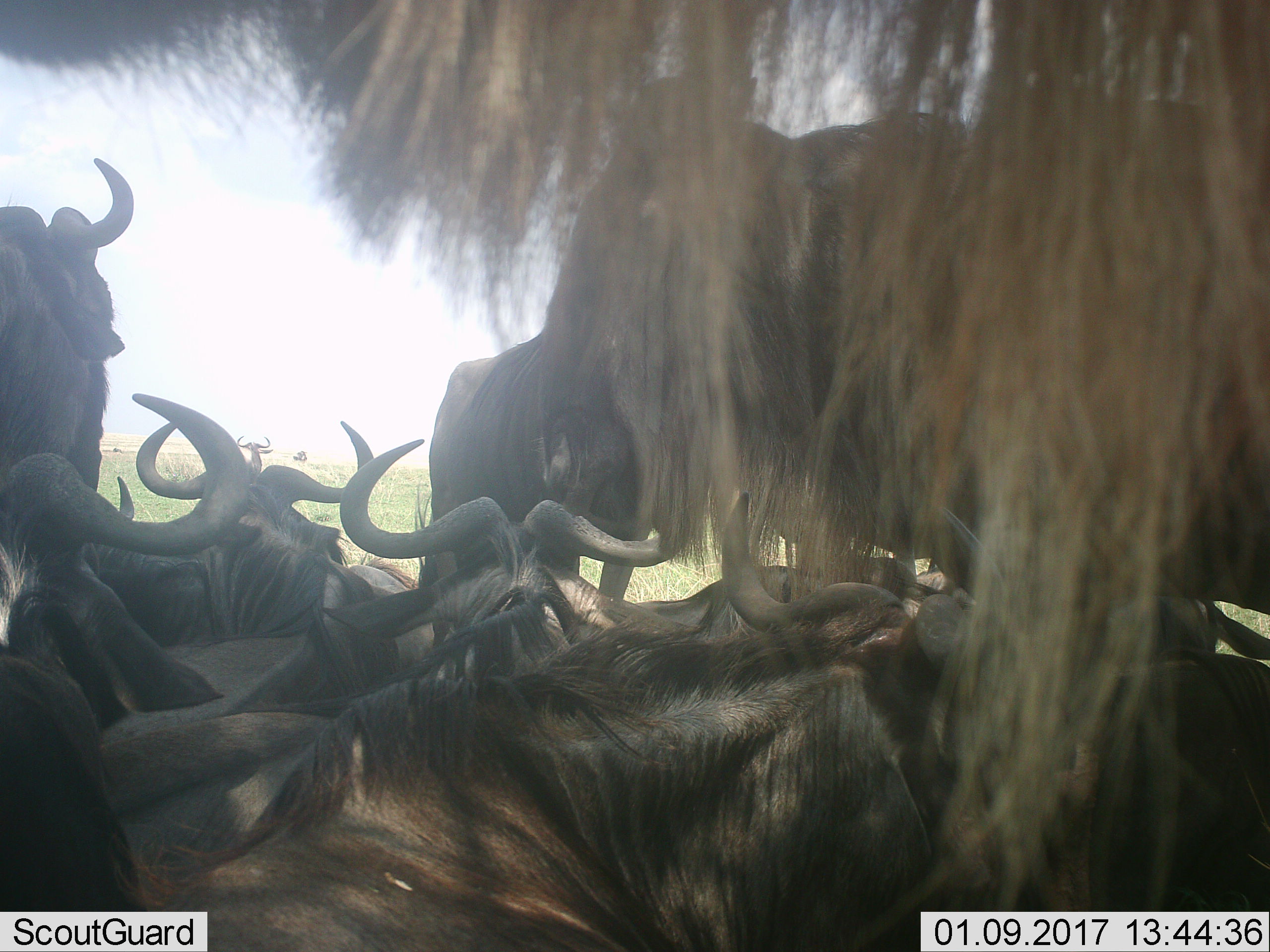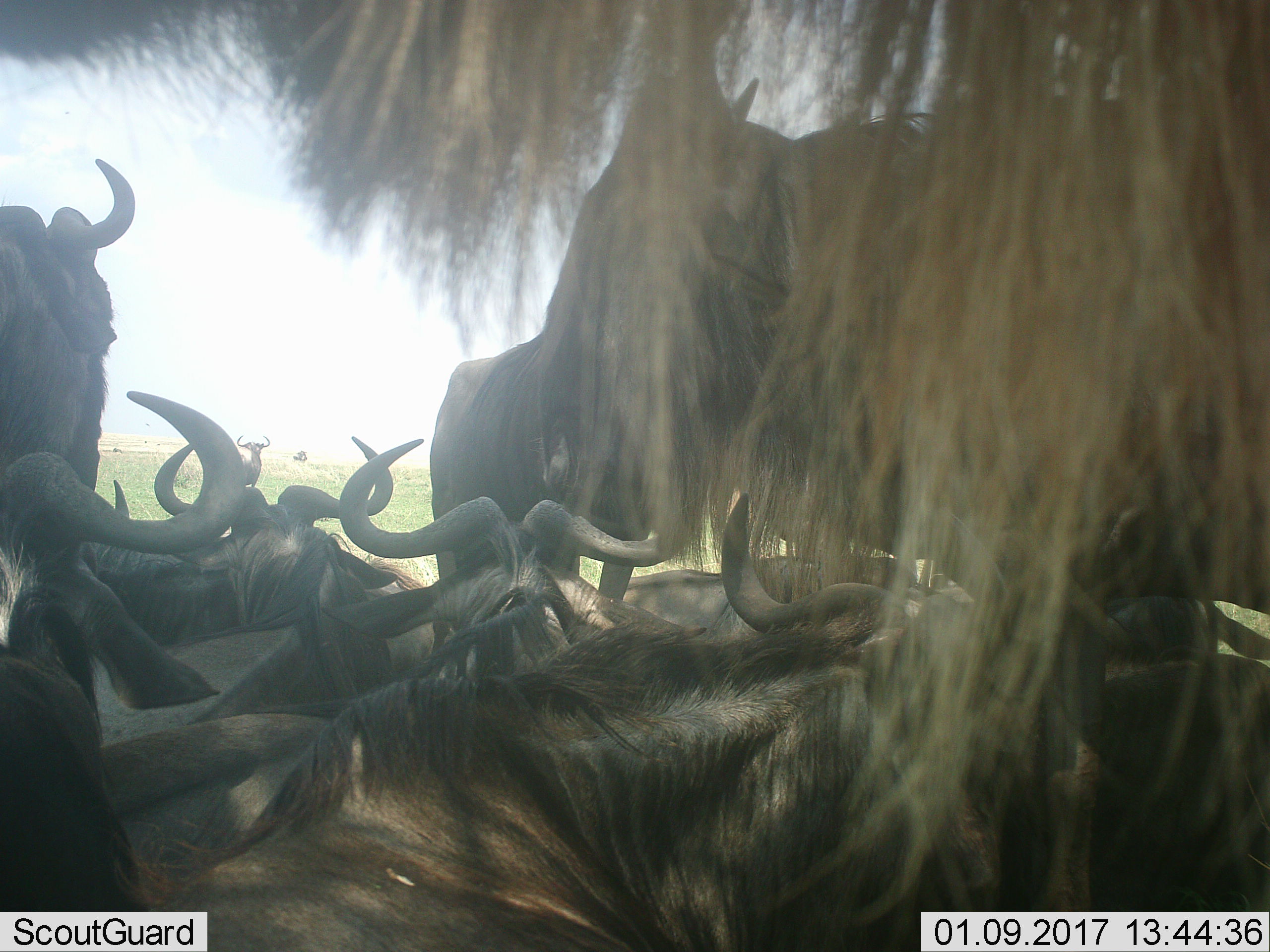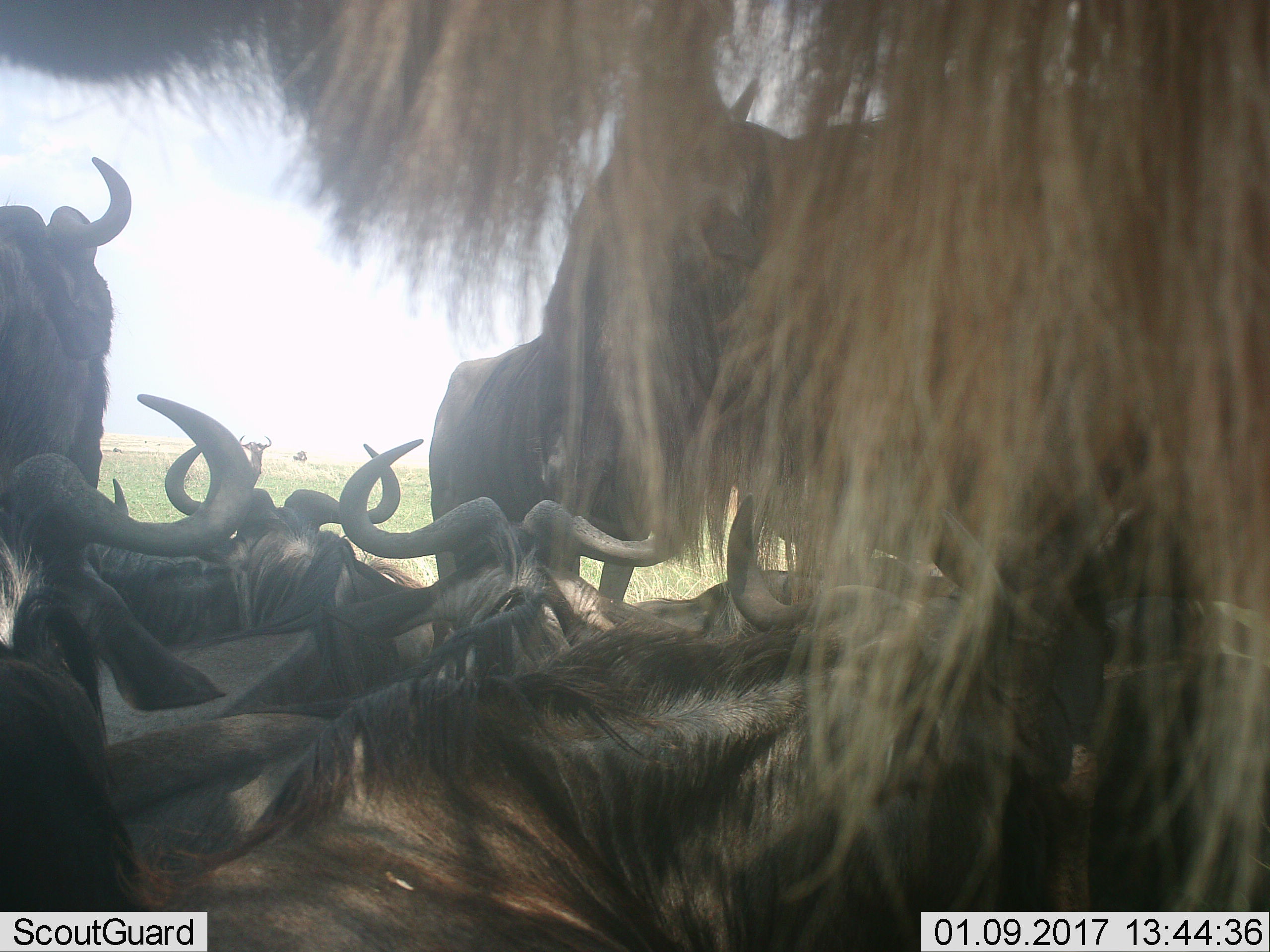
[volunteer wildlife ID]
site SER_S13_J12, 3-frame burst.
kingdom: Animalia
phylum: Chordata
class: Mammalia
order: Artiodactyla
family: Bovidae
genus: Connochaetes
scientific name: Connochaetes taurinus taurinus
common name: blue wildebeest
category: wildebeestblue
Wildebeestblue (blue wildebeest) (Connochaetes taurinus taurinus), count 11-50. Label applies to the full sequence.